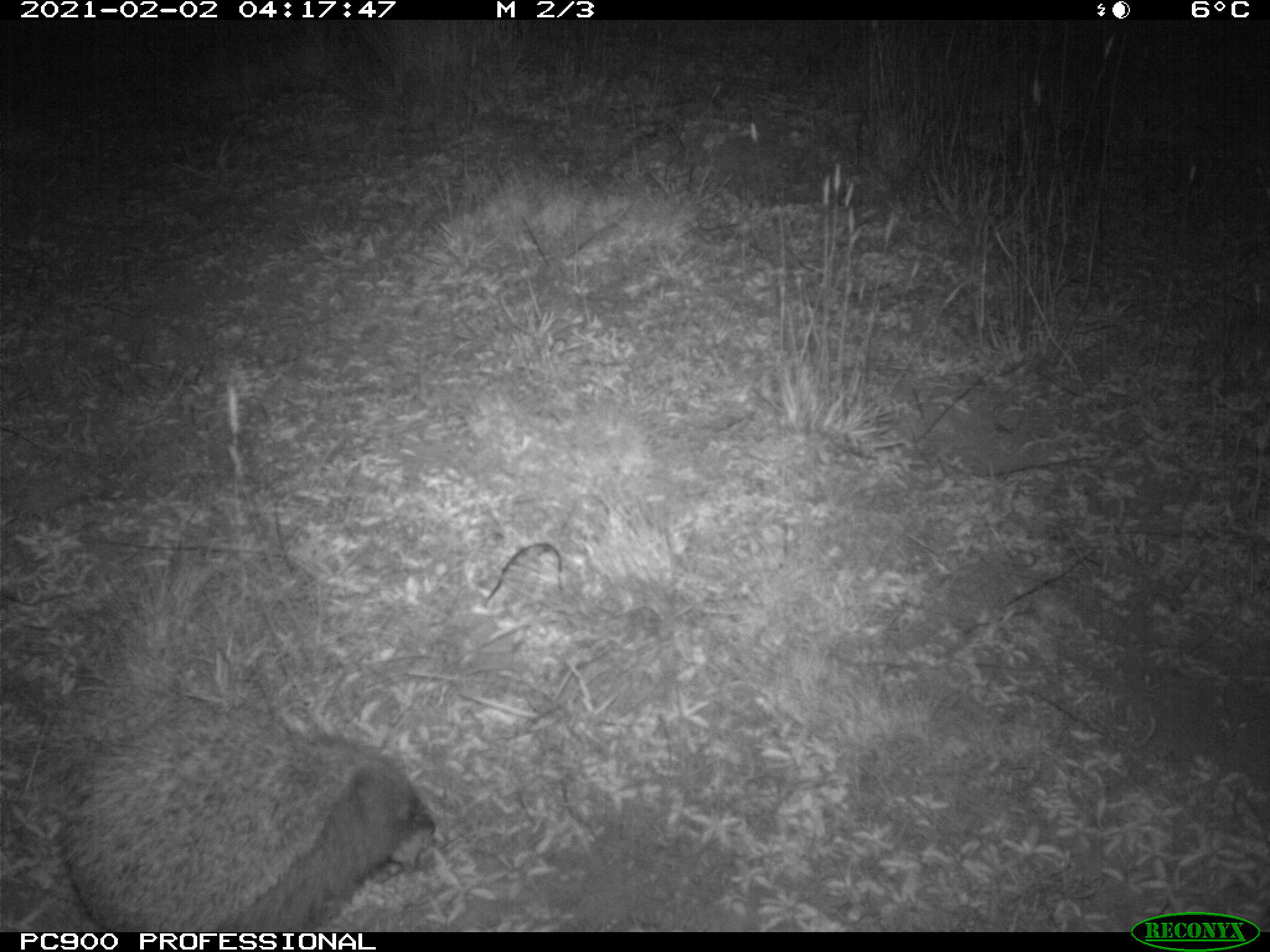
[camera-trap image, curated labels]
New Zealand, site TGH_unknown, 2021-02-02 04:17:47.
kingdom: Animalia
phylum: Chordata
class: Mammalia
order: Eulipotyphla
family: Erinaceidae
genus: Erinaceus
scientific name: Erinaceus europaeus europaeus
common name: european hedgehog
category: hedgehog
Hedgehog (european hedgehog) (Erinaceus europaeus europaeus).